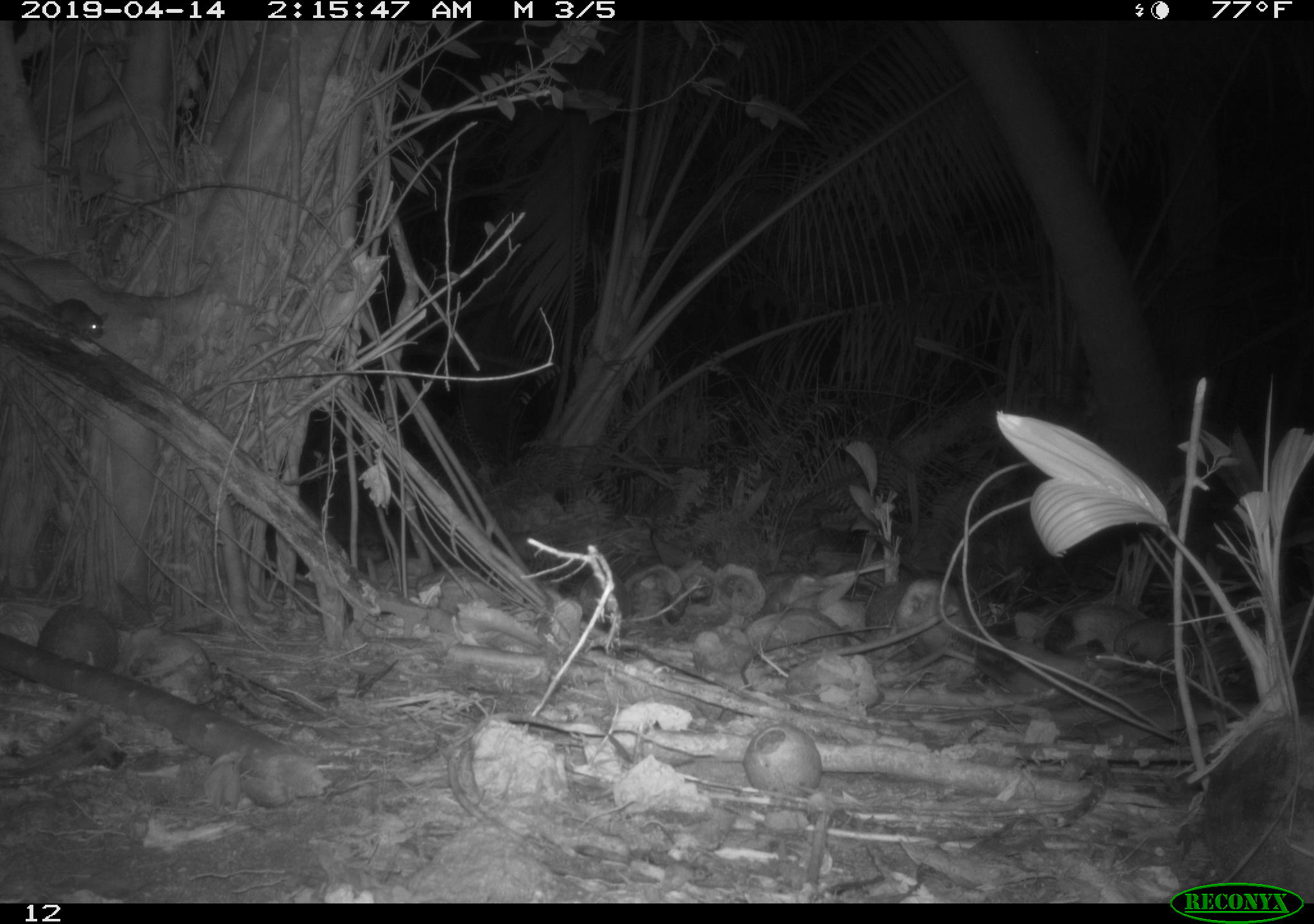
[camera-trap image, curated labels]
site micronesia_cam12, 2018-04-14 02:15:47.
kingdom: Animalia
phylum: Chordata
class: Mammalia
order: Rodentia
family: Muridae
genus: Rattus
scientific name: Rattus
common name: rat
Rat (Rattus).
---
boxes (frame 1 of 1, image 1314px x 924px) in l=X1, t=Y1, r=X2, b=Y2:
rat: l=26, t=284, r=121, b=349